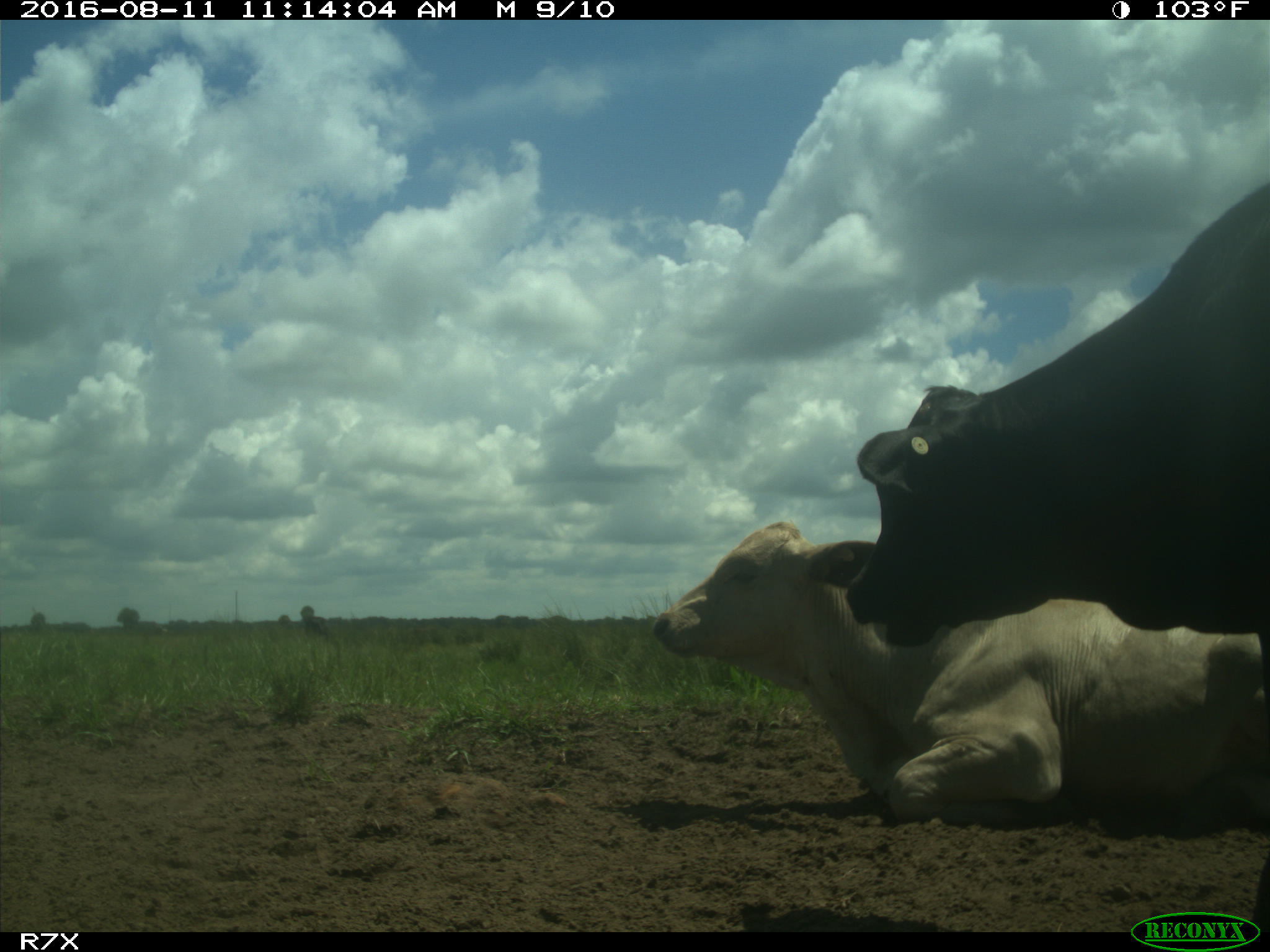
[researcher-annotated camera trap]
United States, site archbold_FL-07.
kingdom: Animalia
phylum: Chordata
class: Mammalia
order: Artiodactyla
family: Bovidae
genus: Bos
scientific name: Bos taurus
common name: domestic cow